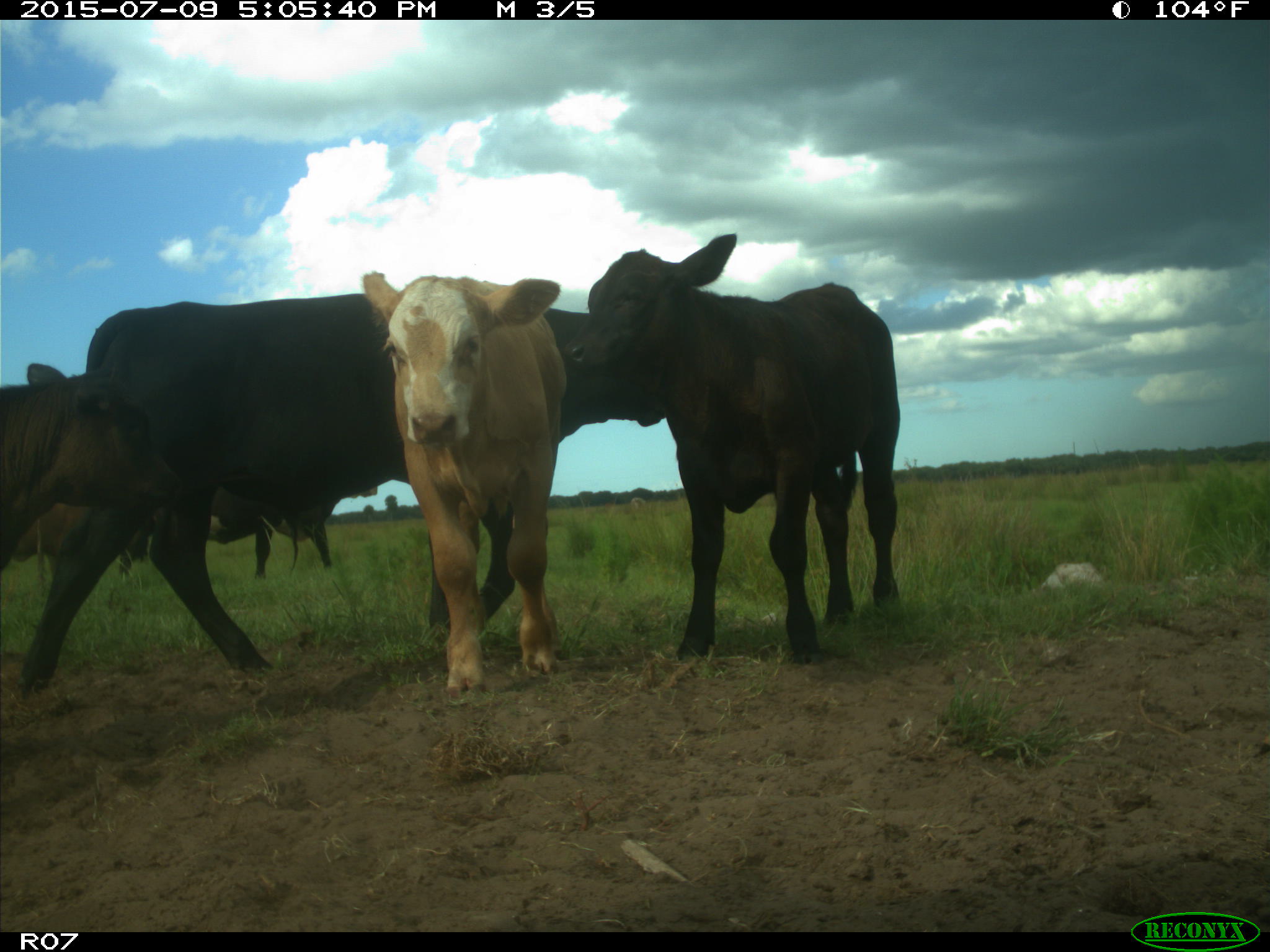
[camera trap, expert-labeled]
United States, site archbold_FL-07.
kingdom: Animalia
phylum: Chordata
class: Mammalia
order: Artiodactyla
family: Bovidae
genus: Bos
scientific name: Bos taurus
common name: domestic cow